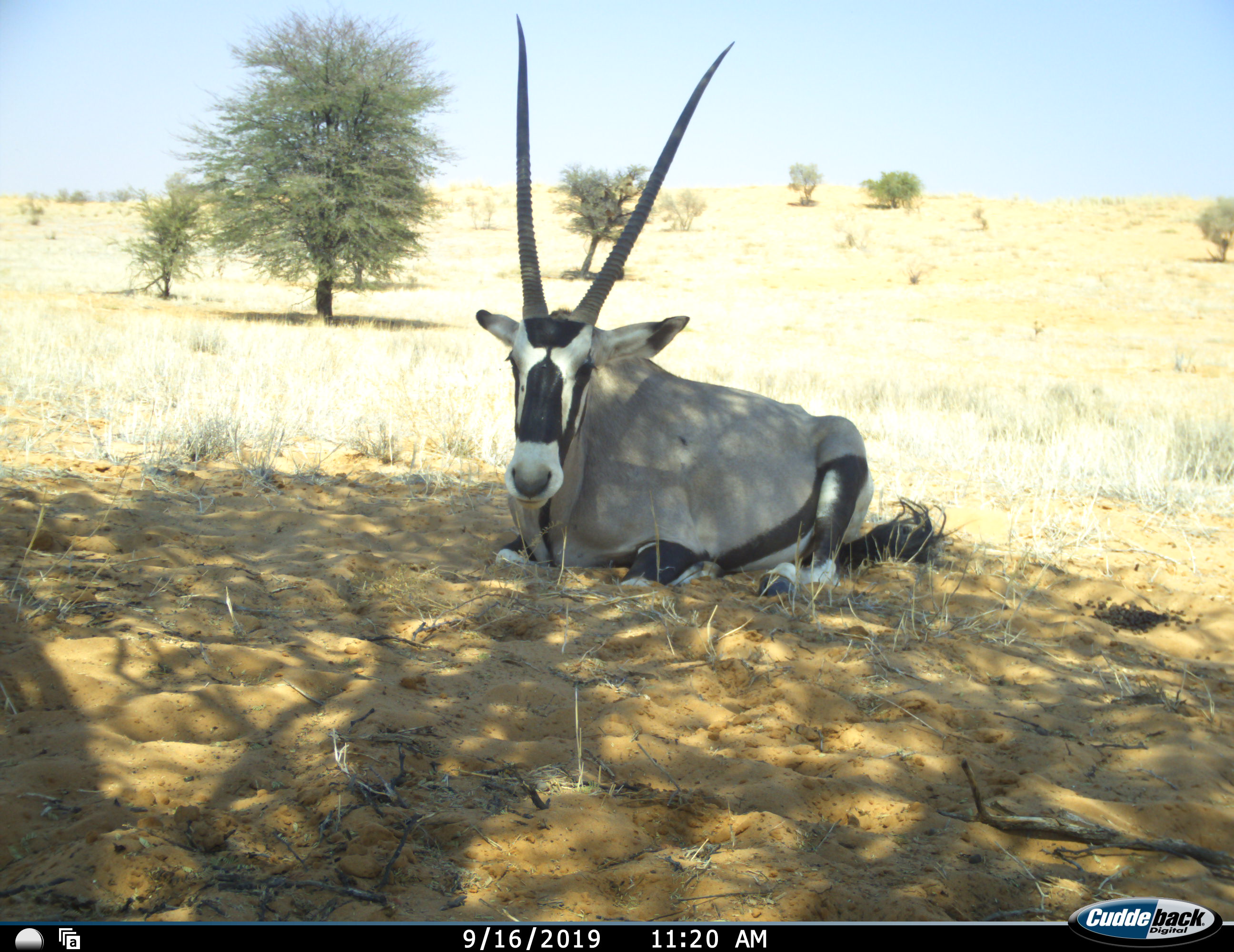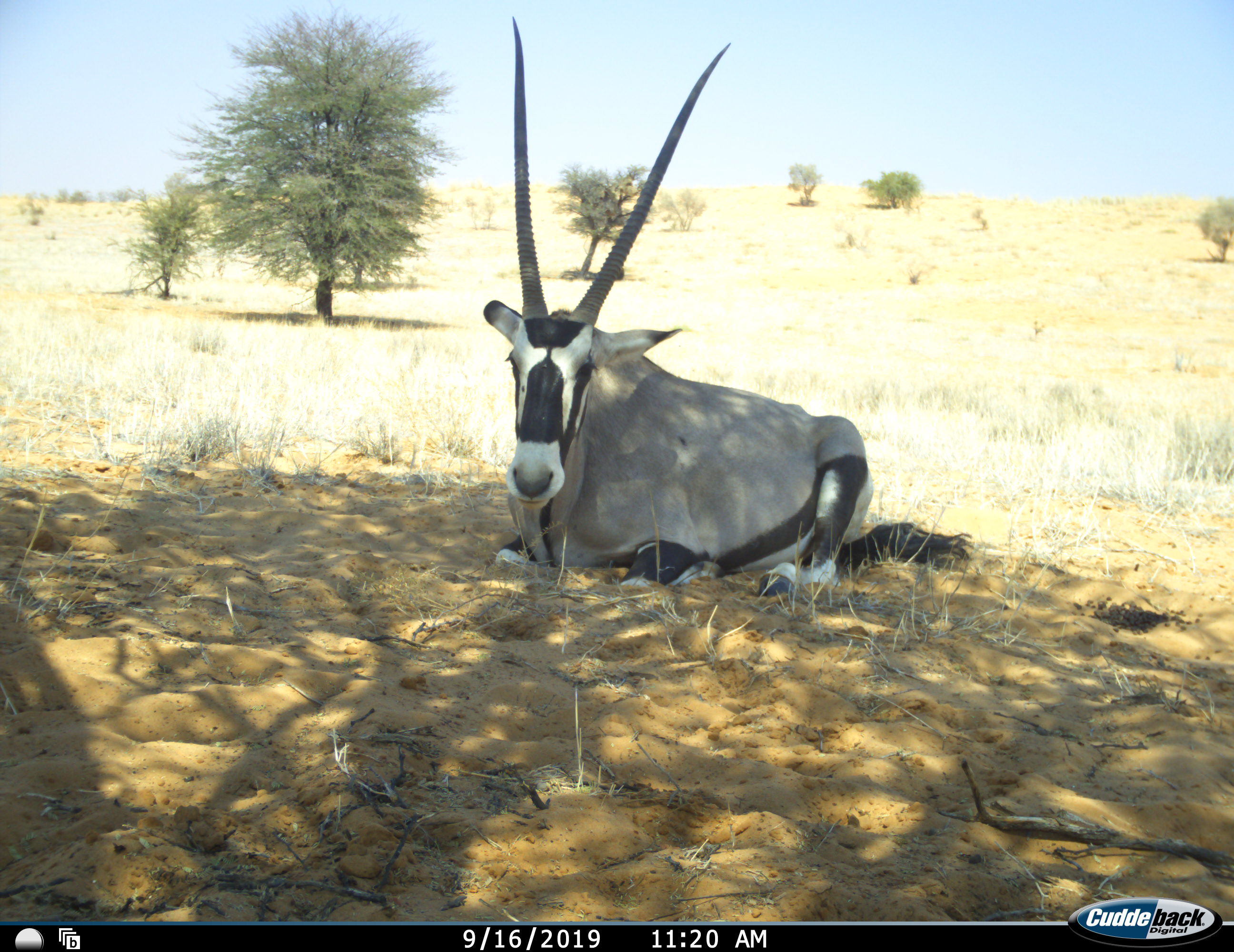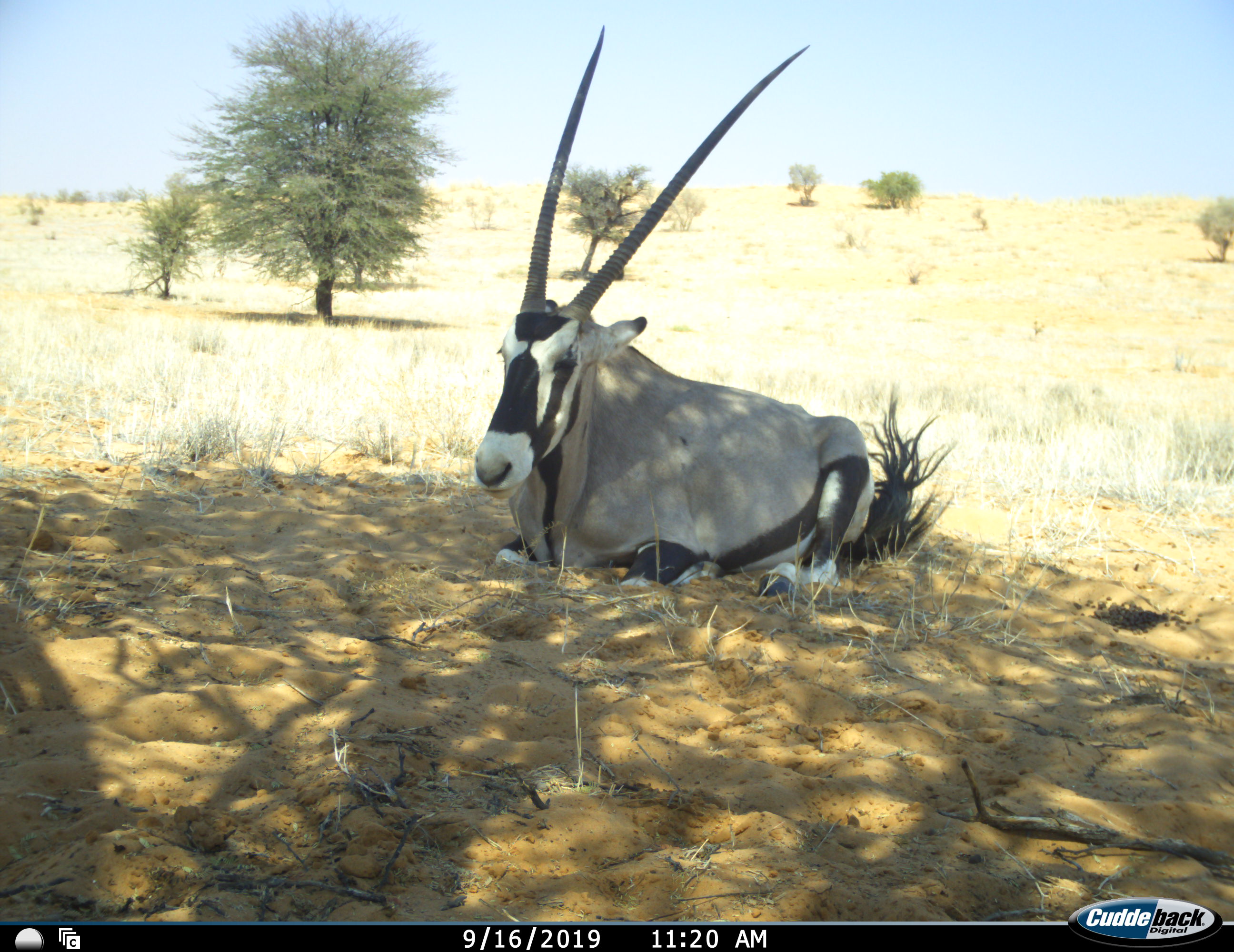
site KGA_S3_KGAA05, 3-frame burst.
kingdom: Animalia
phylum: Chordata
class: Mammalia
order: Artiodactyla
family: Bovidae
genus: Oryx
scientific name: Oryx gazella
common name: gemsbok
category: oryx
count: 1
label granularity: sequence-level